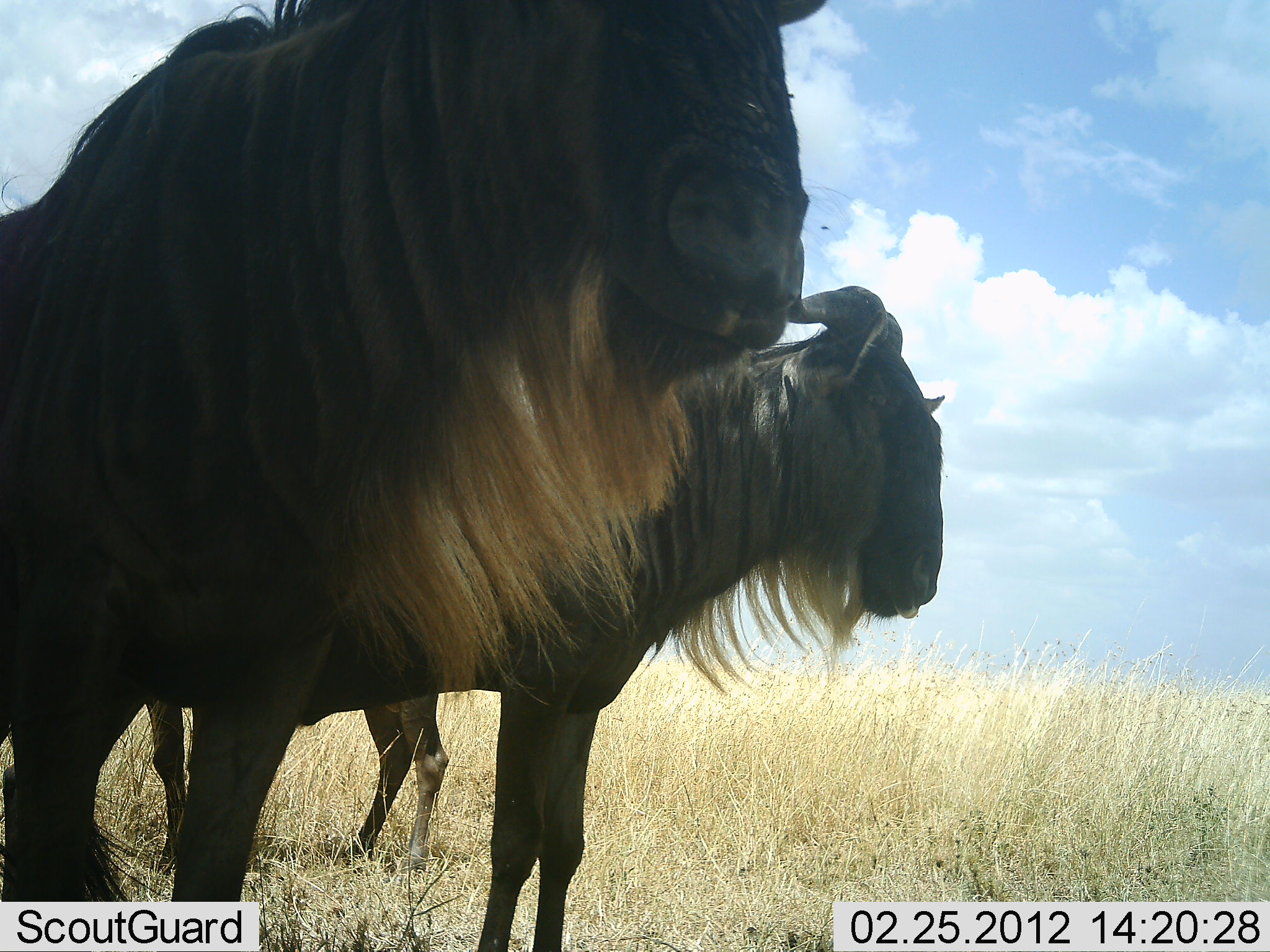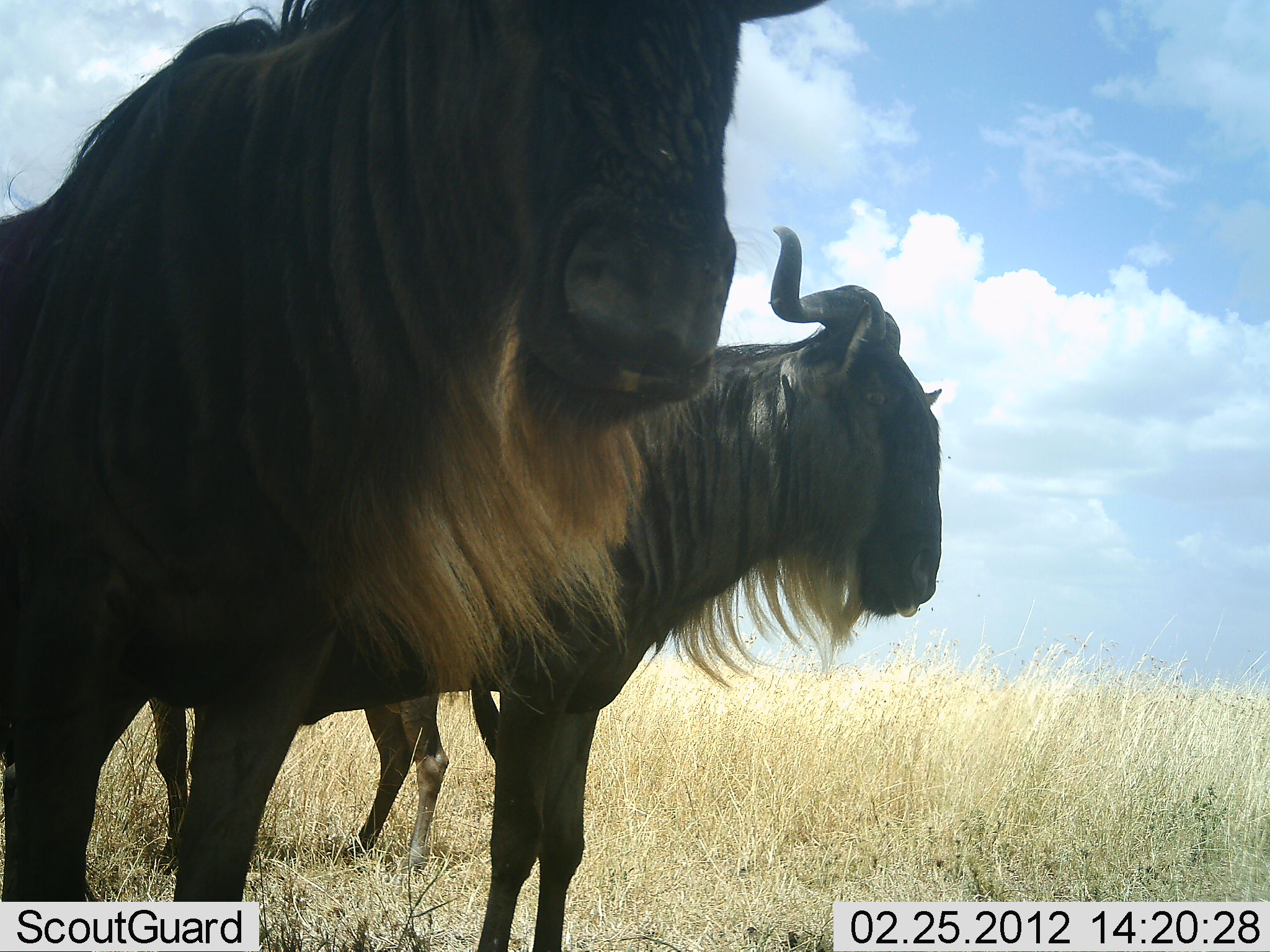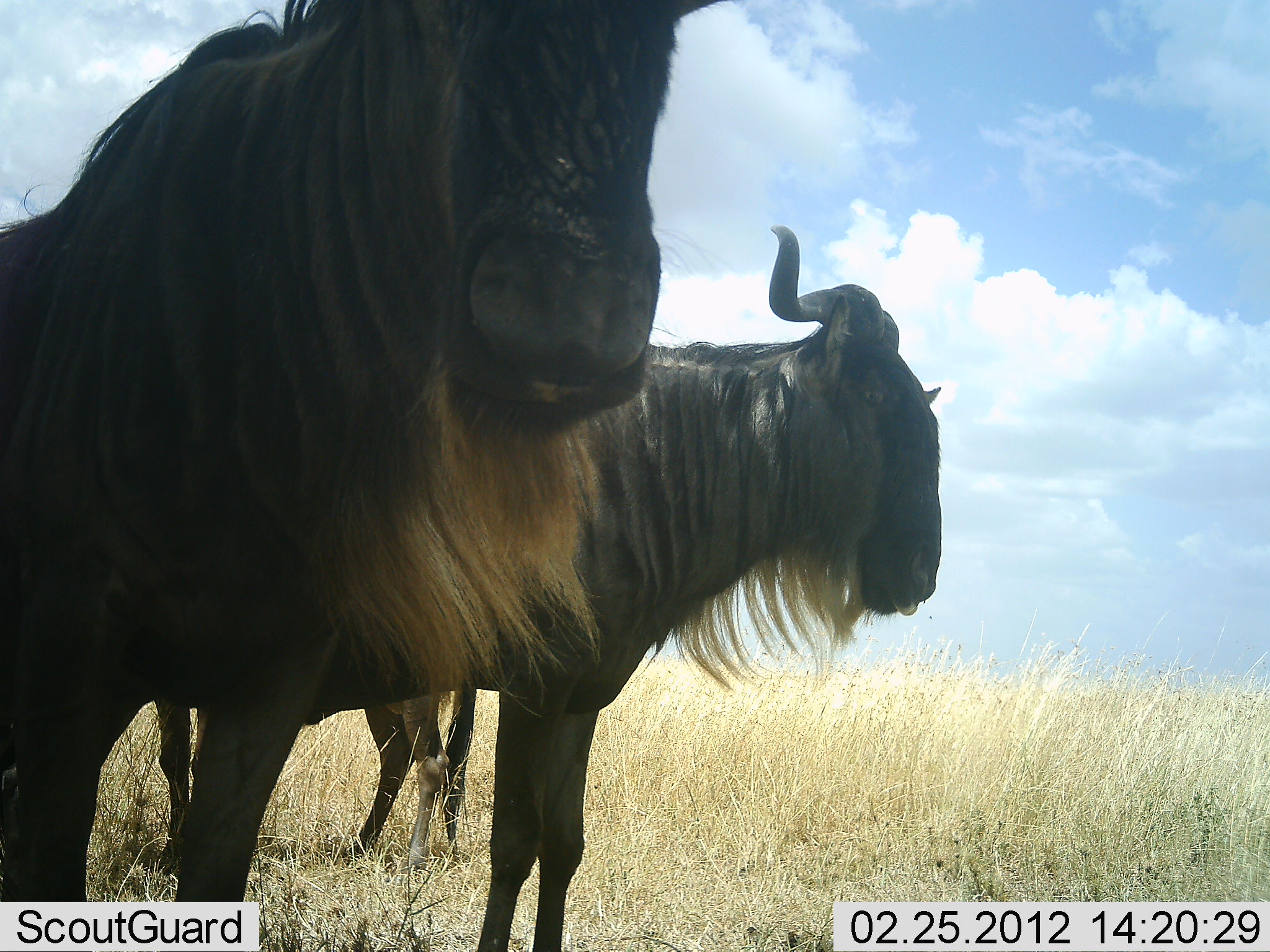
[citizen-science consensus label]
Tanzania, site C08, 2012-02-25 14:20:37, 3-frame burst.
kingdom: Animalia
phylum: Chordata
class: Mammalia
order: Artiodactyla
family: Bovidae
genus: Connochaetes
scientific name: Connochaetes taurinus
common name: blue wildebeest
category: wildebeest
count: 3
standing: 100%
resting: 0%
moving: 0%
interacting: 0%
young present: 6%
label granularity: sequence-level